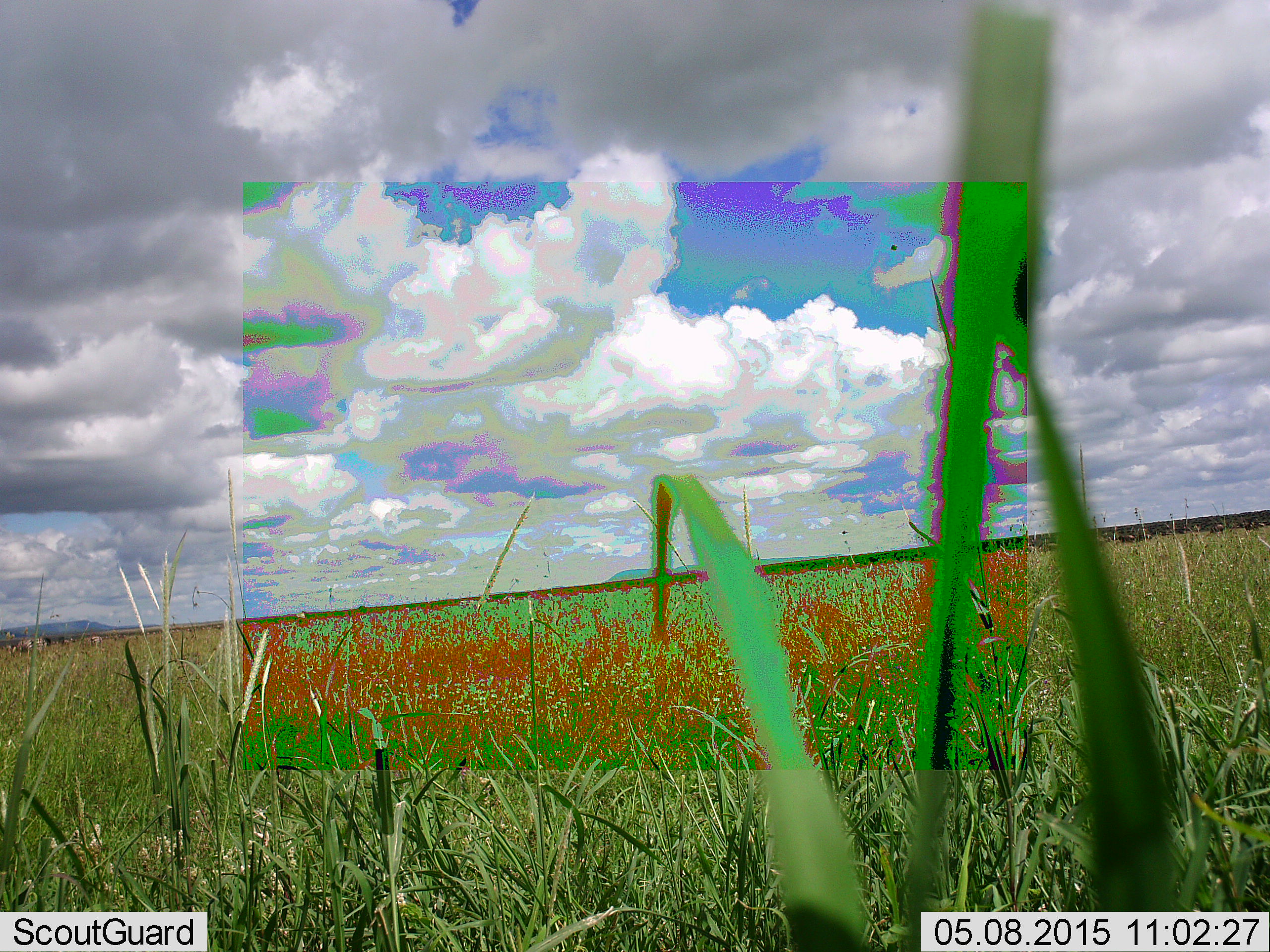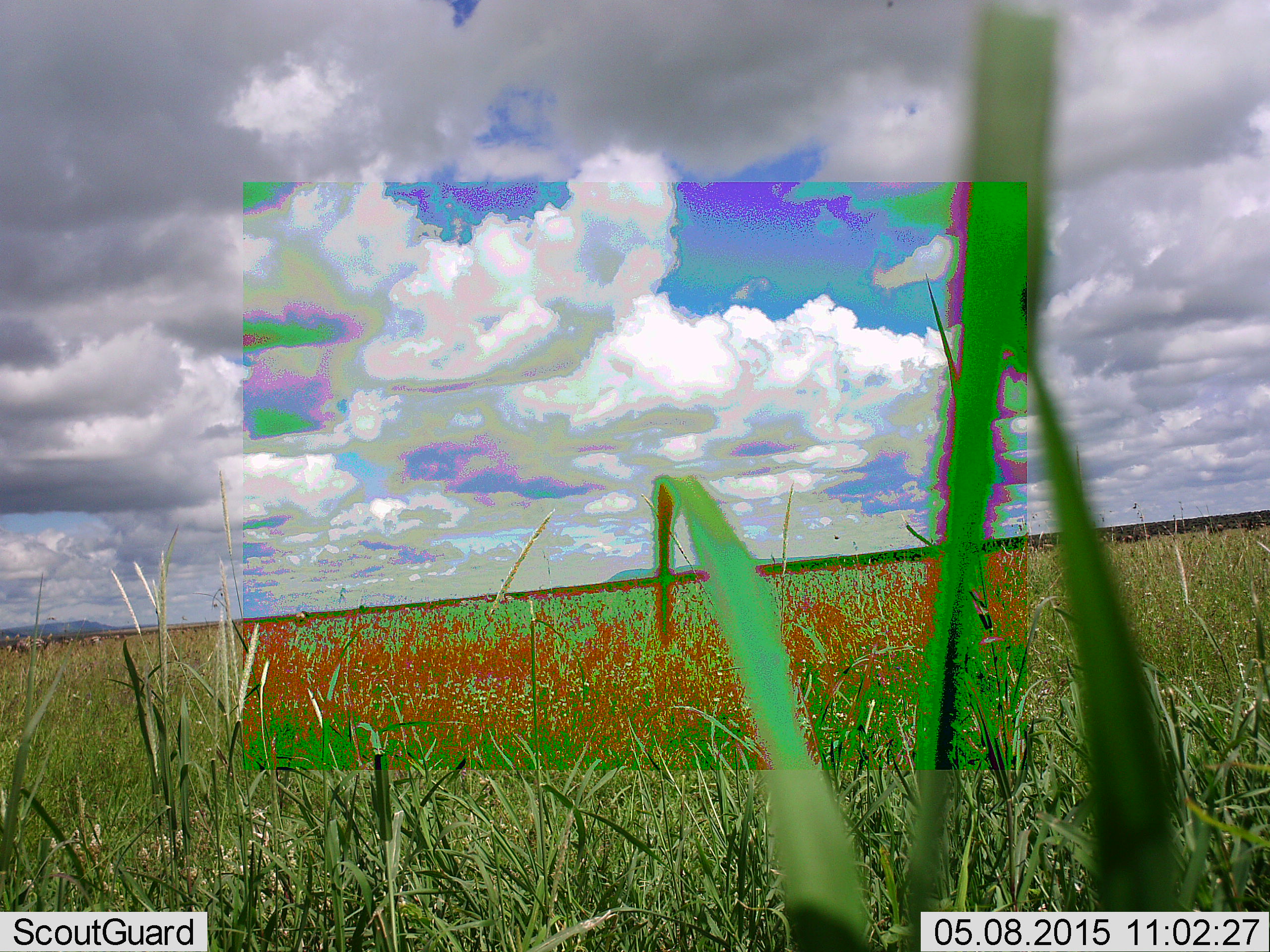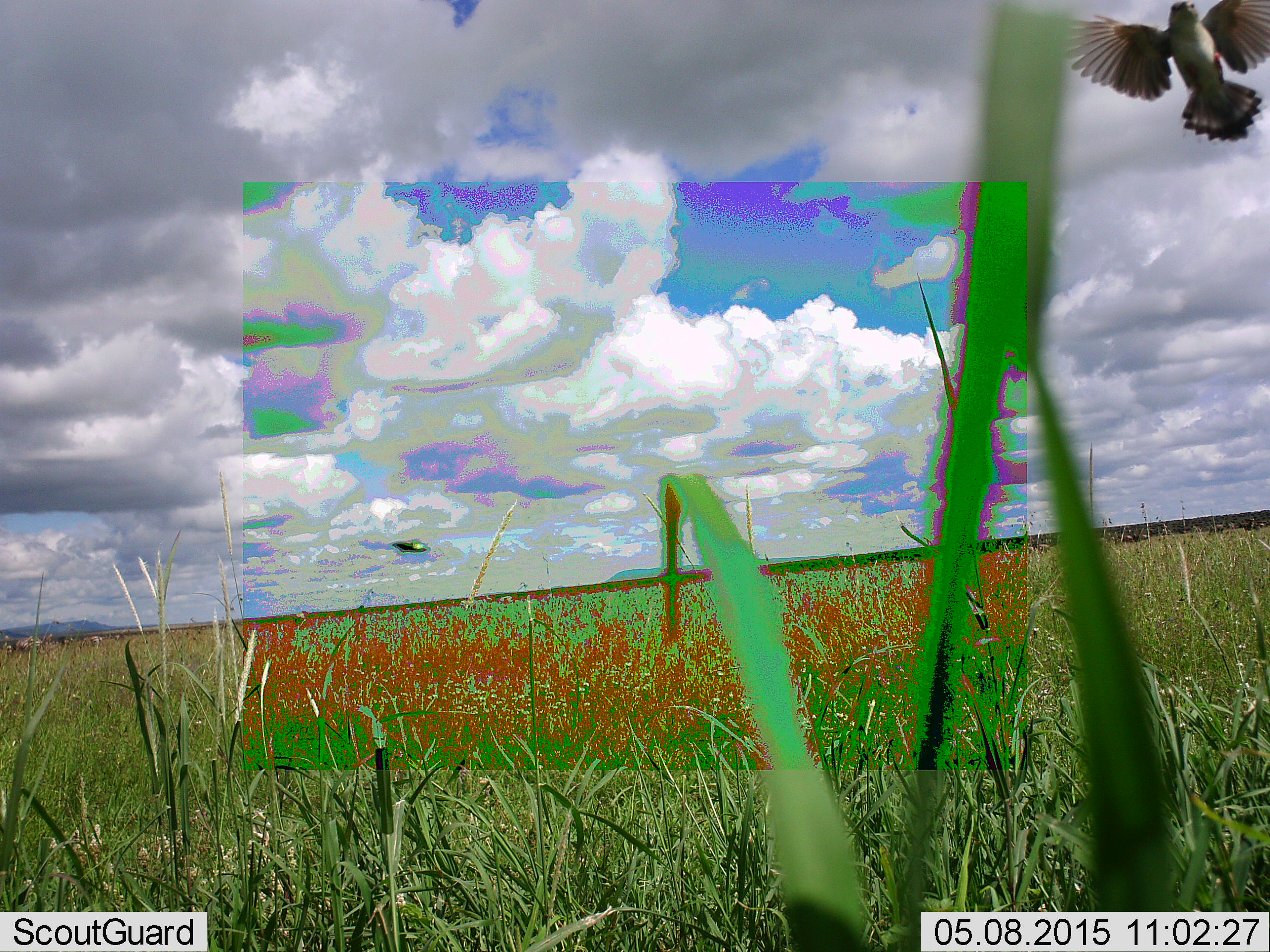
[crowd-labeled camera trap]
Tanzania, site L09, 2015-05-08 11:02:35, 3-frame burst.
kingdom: Animalia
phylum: Chordata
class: Aves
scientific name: Aves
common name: bird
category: otherbird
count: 2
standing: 0%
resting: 0%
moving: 100%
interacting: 0%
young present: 0%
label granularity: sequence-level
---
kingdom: Animalia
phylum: Chordata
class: Mammalia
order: Artiodactyla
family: Bovidae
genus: Connochaetes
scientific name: Connochaetes taurinus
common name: blue wildebeest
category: wildebeest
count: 5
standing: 100%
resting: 0%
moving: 0%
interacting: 0%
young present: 0%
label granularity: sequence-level